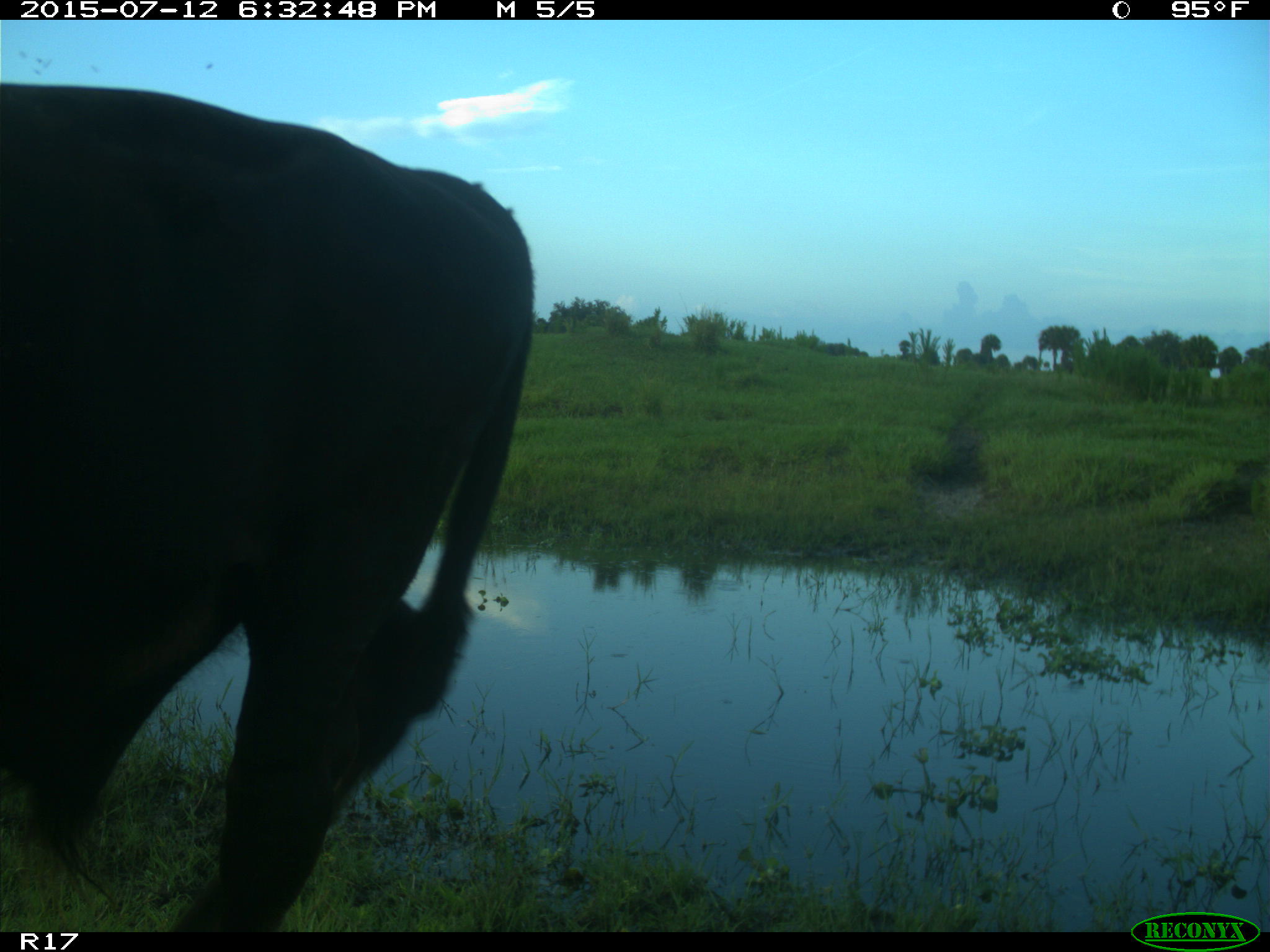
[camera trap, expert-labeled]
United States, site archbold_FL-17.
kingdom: Animalia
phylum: Chordata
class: Mammalia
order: Artiodactyla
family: Bovidae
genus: Bos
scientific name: Bos taurus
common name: domestic cow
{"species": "Bos taurus (domestic cow)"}